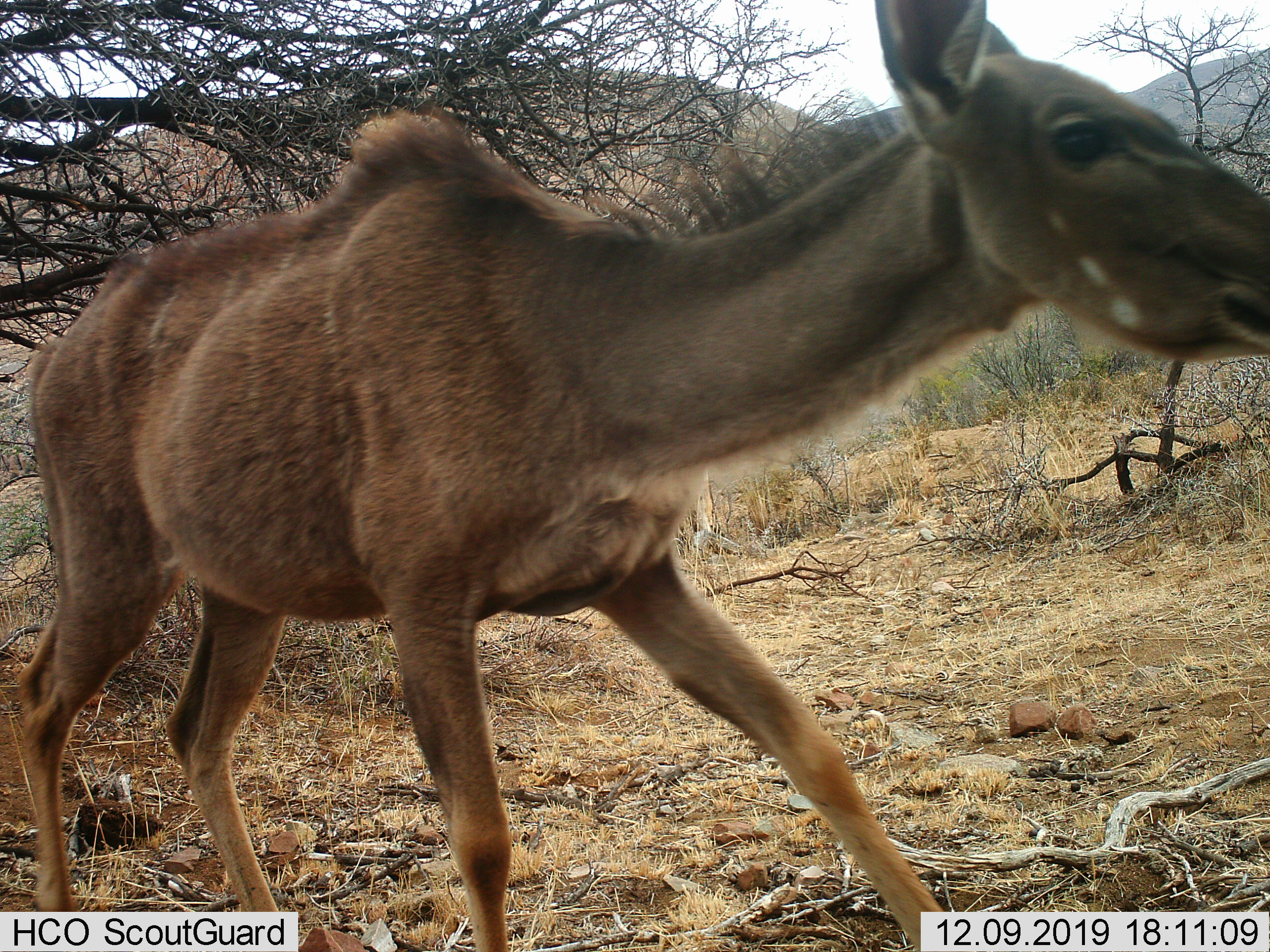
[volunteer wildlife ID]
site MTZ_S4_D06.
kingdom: Animalia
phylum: Chordata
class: Mammalia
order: Artiodactyla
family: Bovidae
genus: Tragelaphus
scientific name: Tragelaphus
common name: kudu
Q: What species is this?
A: Kudu (Tragelaphus).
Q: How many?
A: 1.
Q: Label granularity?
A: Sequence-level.